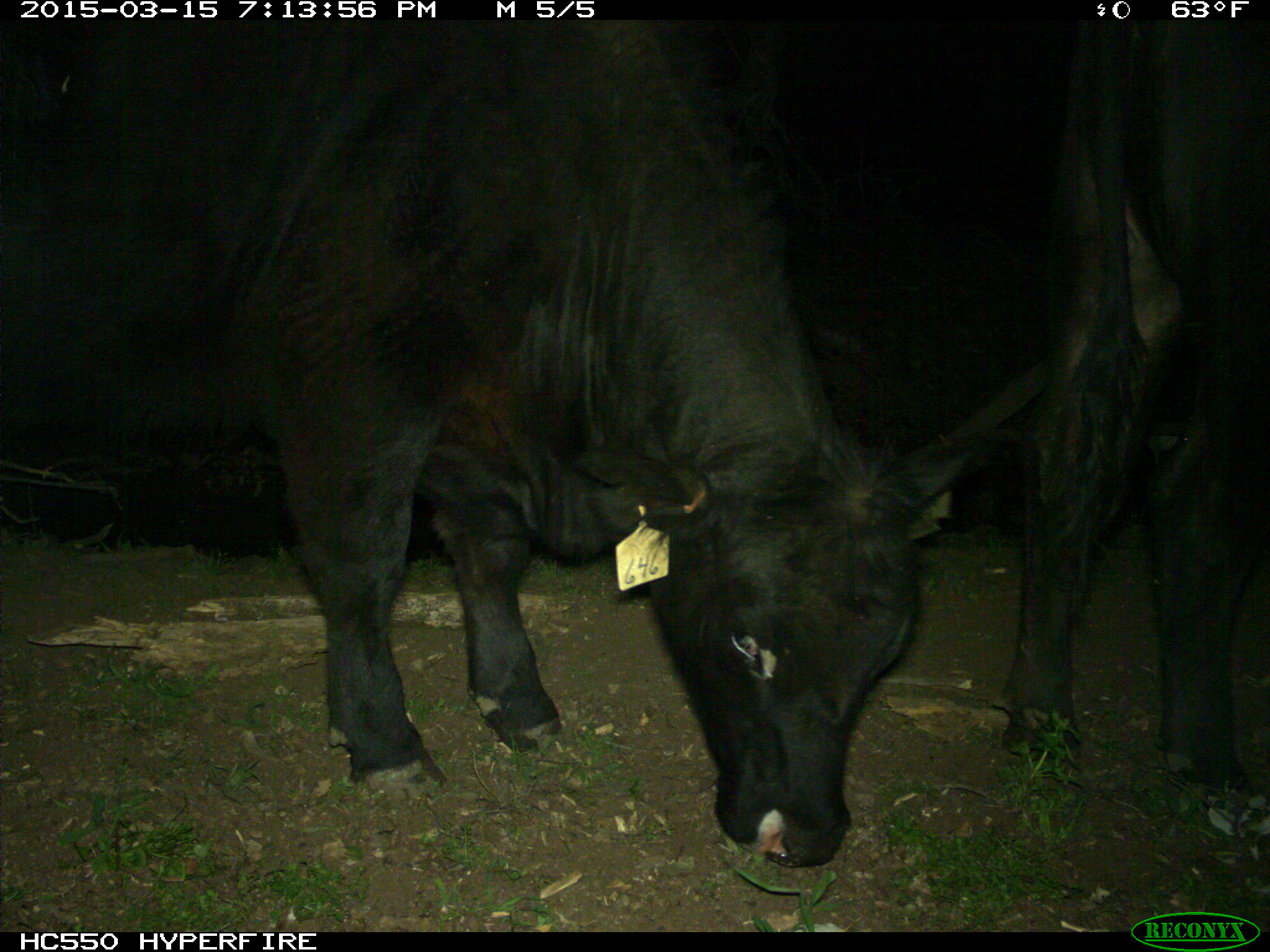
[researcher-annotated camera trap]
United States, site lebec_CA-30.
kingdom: Animalia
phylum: Chordata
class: Mammalia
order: Artiodactyla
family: Bovidae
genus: Bos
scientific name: Bos taurus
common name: domestic cow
Bos taurus (domestic cow).